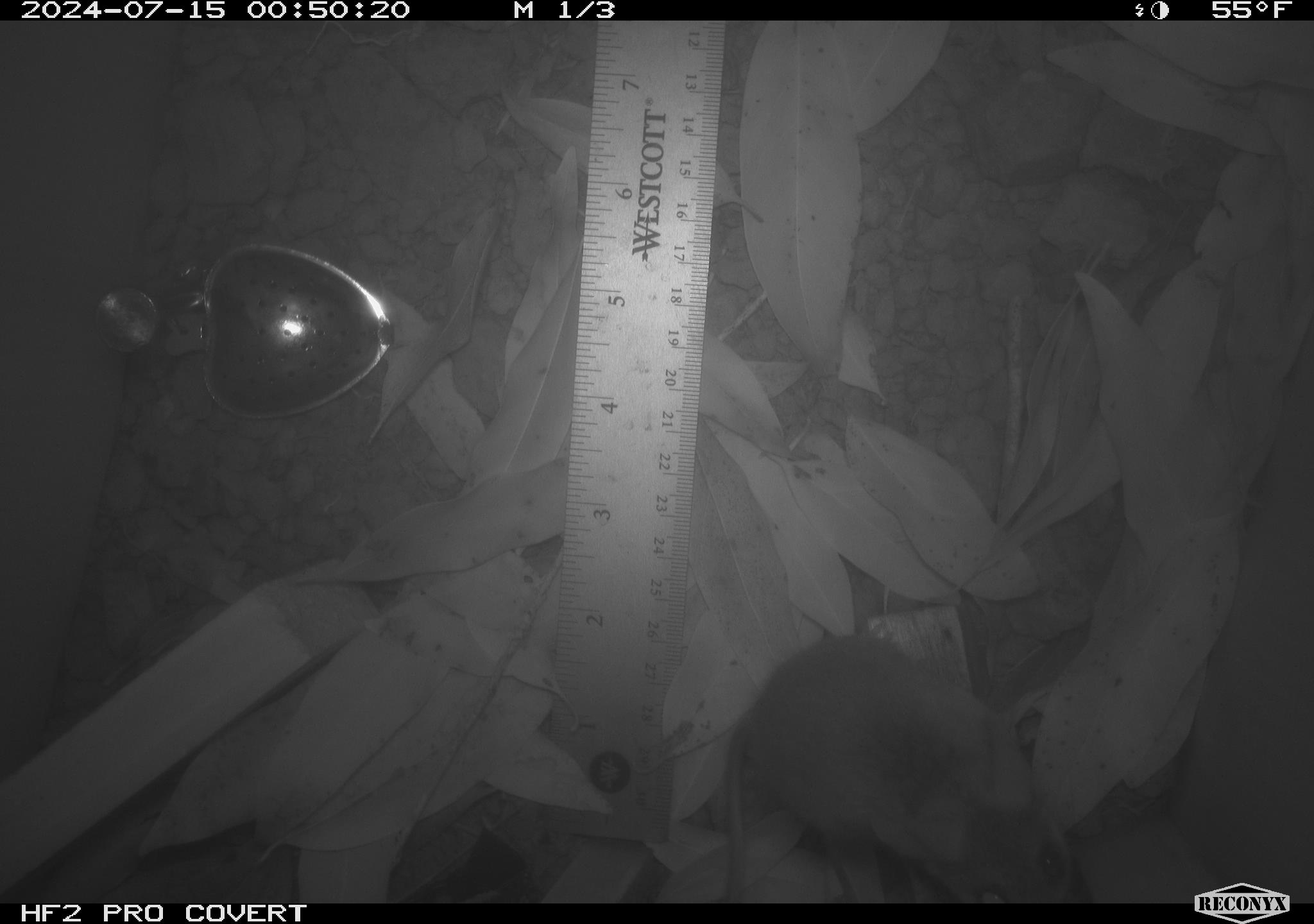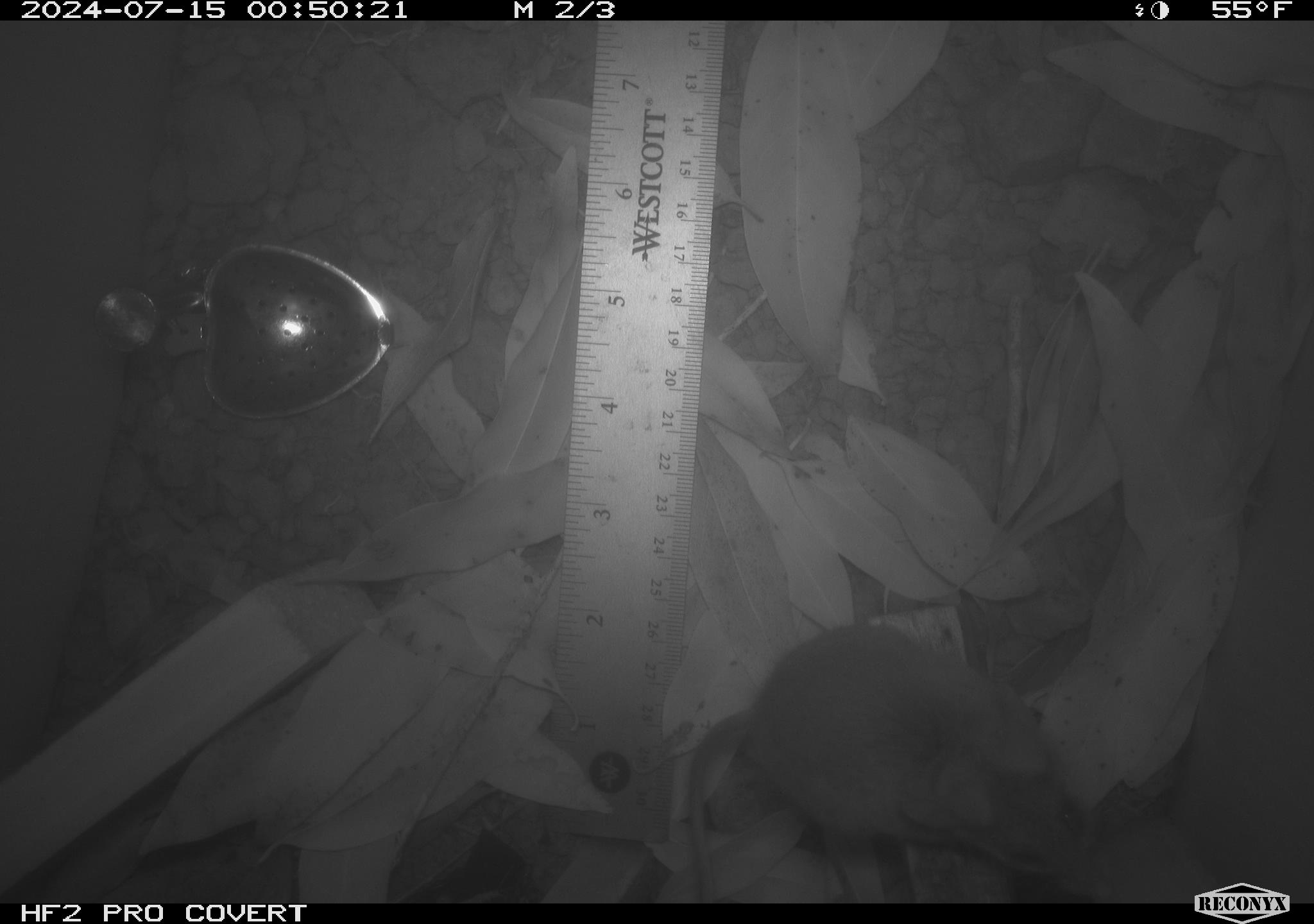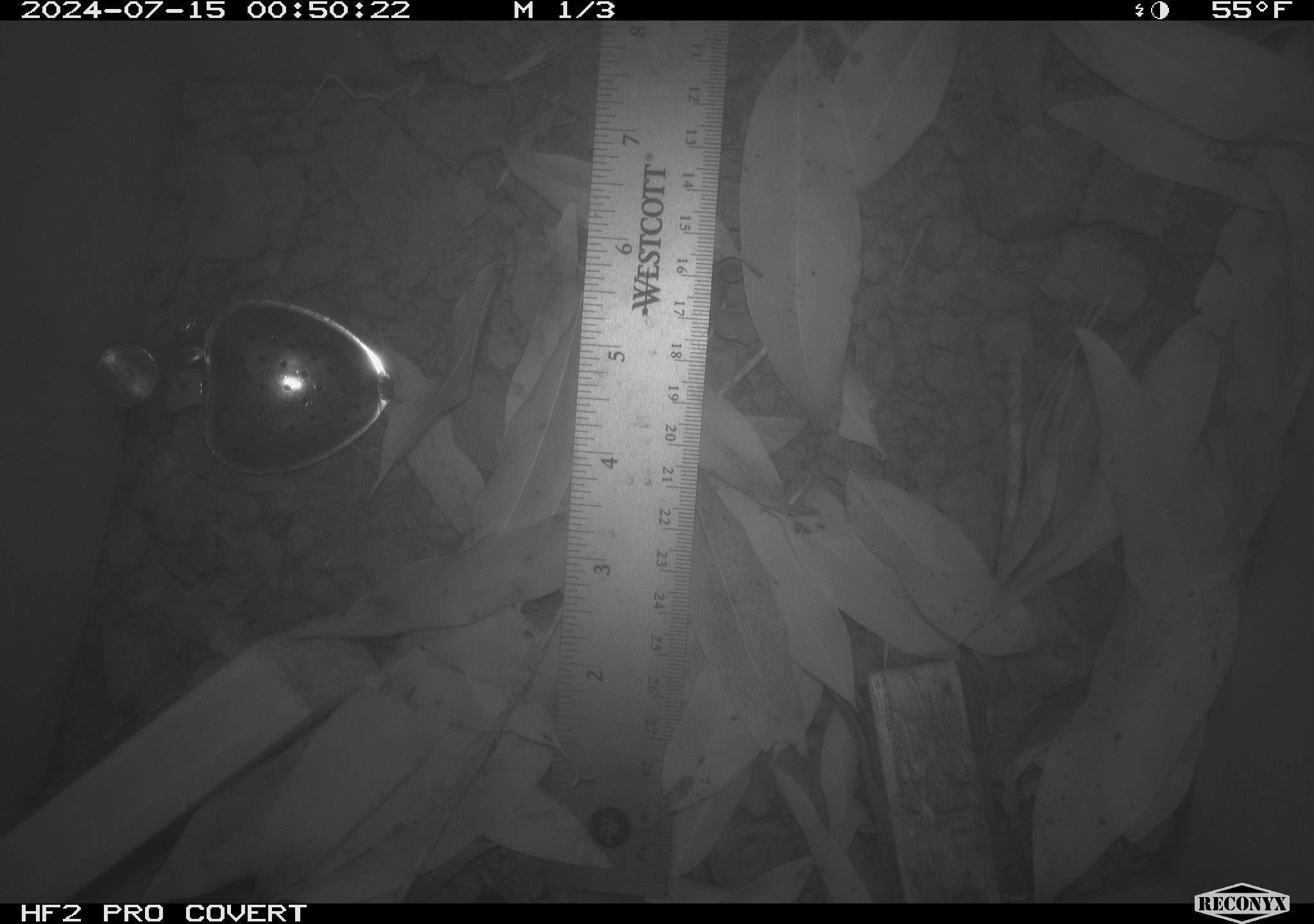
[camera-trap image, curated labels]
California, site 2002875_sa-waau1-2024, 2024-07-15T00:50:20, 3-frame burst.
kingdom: Animalia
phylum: Chordata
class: Mammalia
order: Rodentia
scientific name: Rodentia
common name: rodent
Rodent (Rodentia).